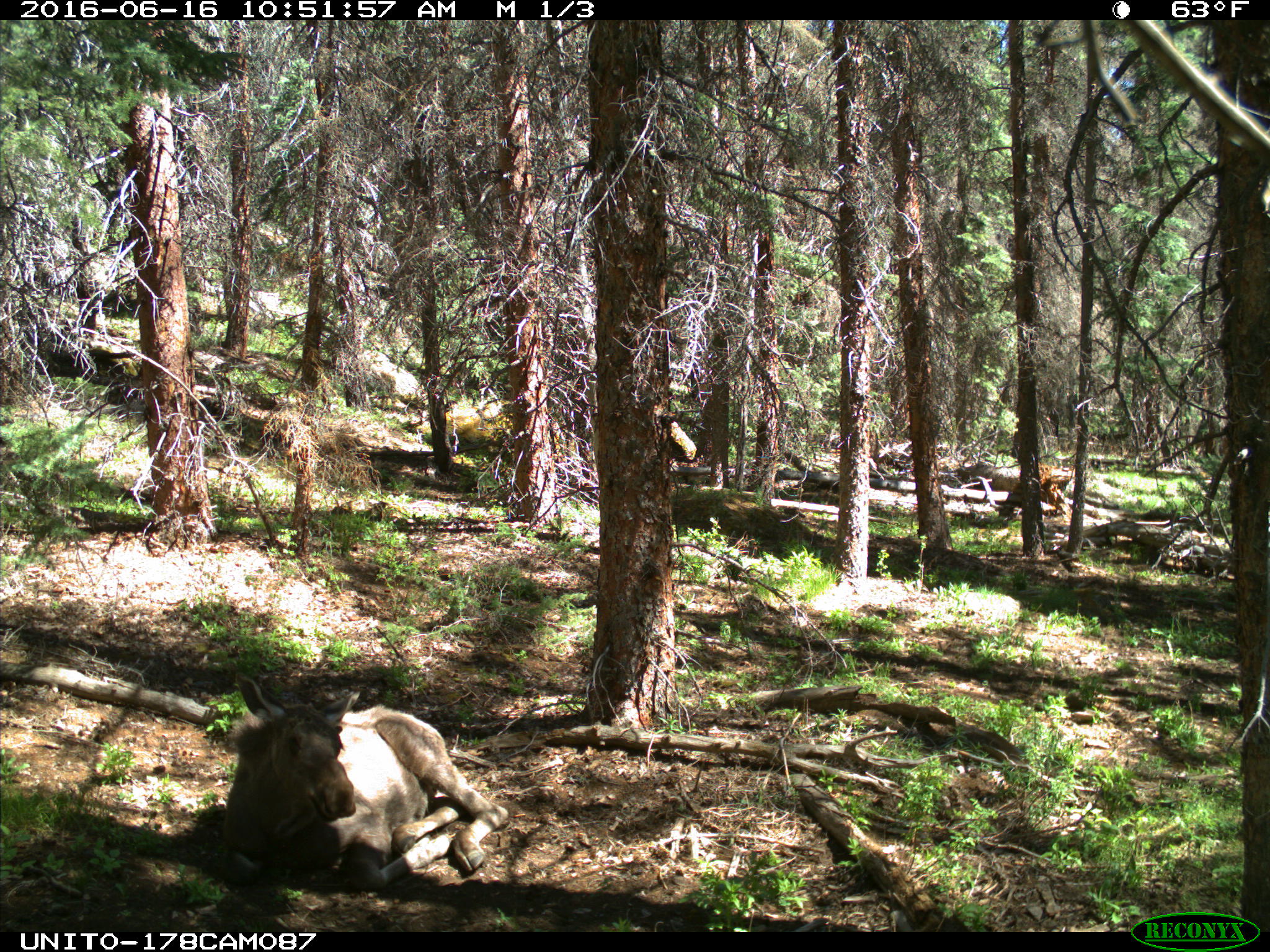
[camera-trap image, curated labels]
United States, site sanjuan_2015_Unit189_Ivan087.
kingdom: Animalia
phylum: Chordata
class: Mammalia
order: Artiodactyla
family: Cervidae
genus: Alces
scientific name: Alces alces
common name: moose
Alces alces (moose).